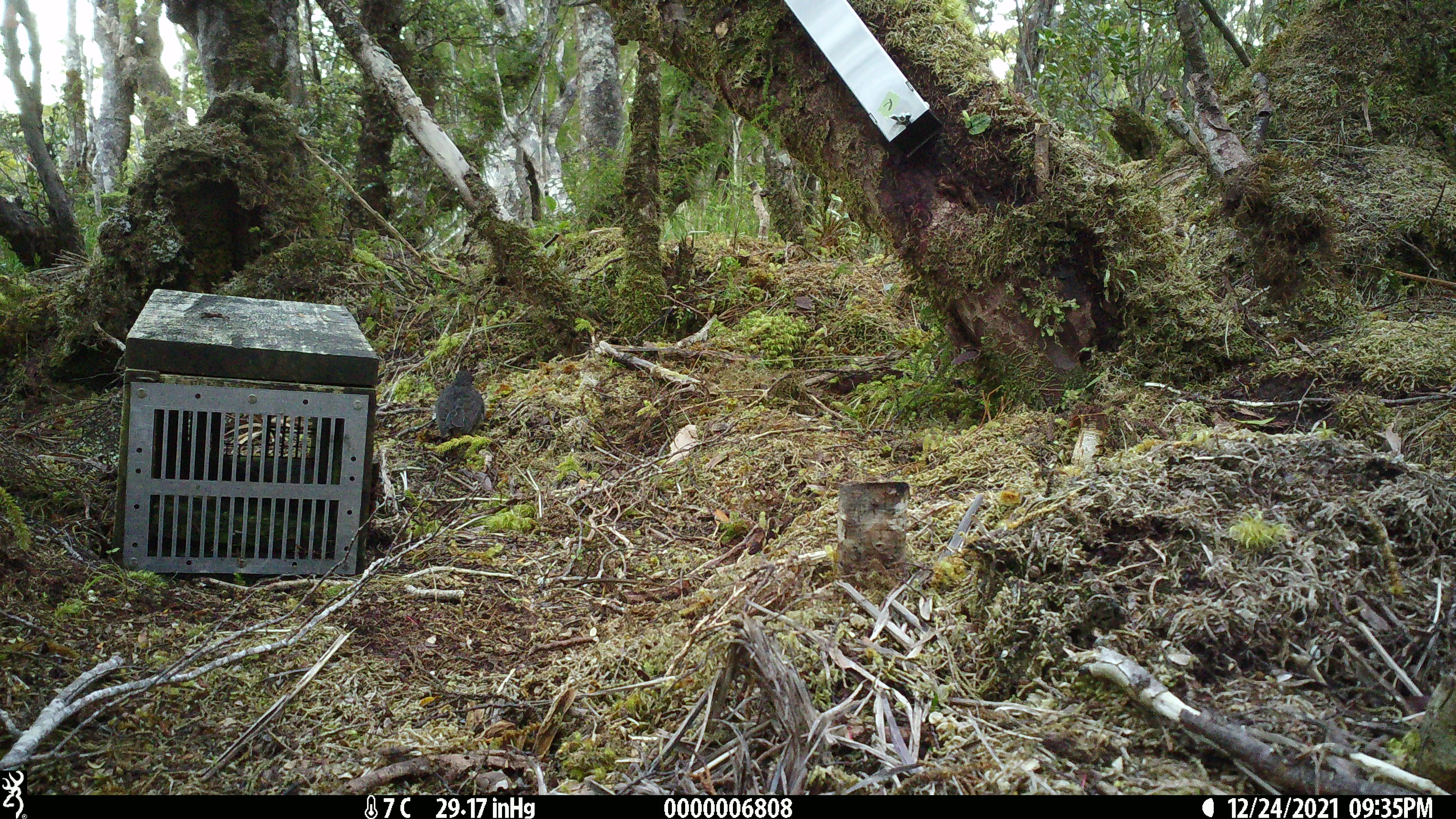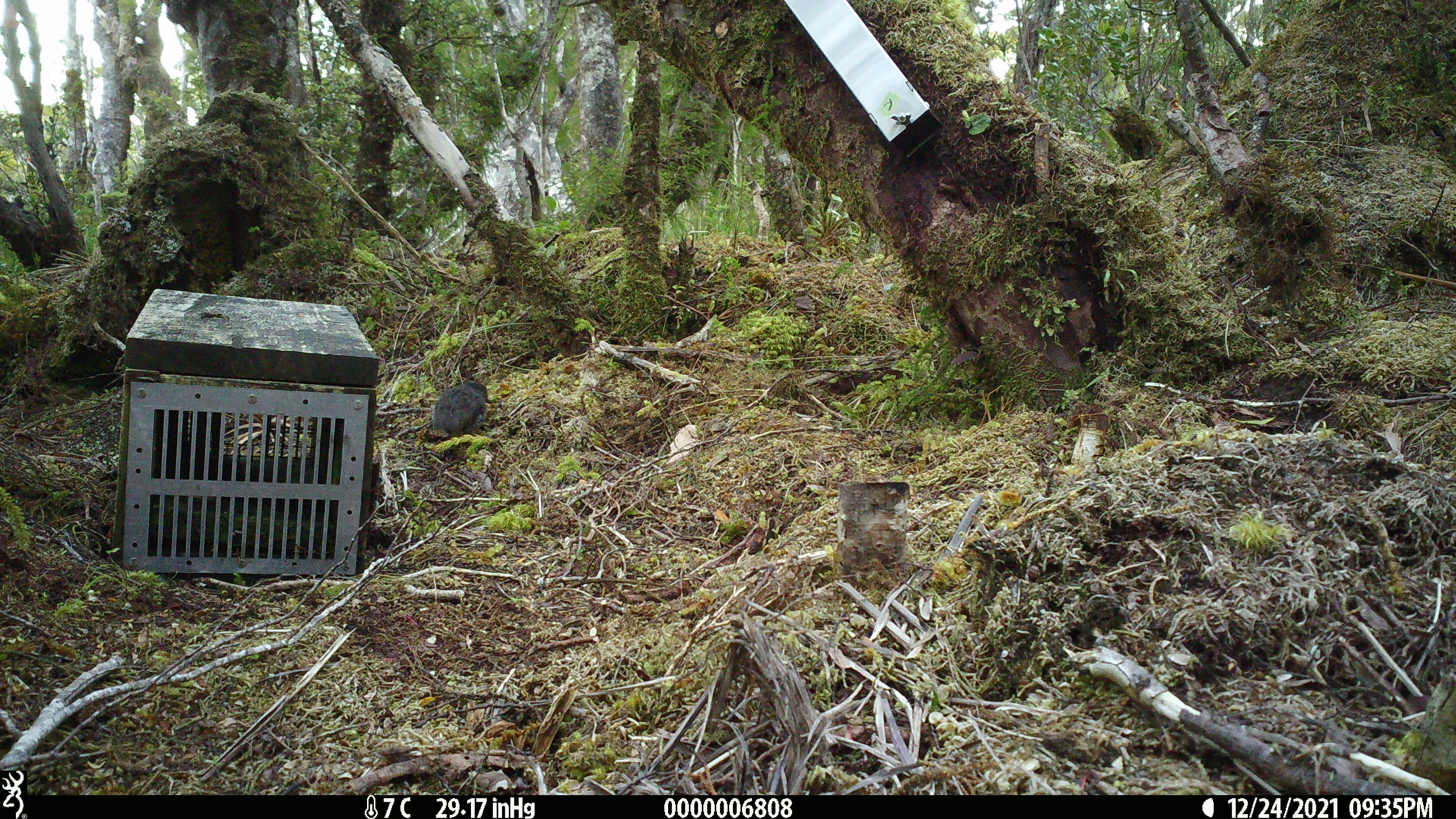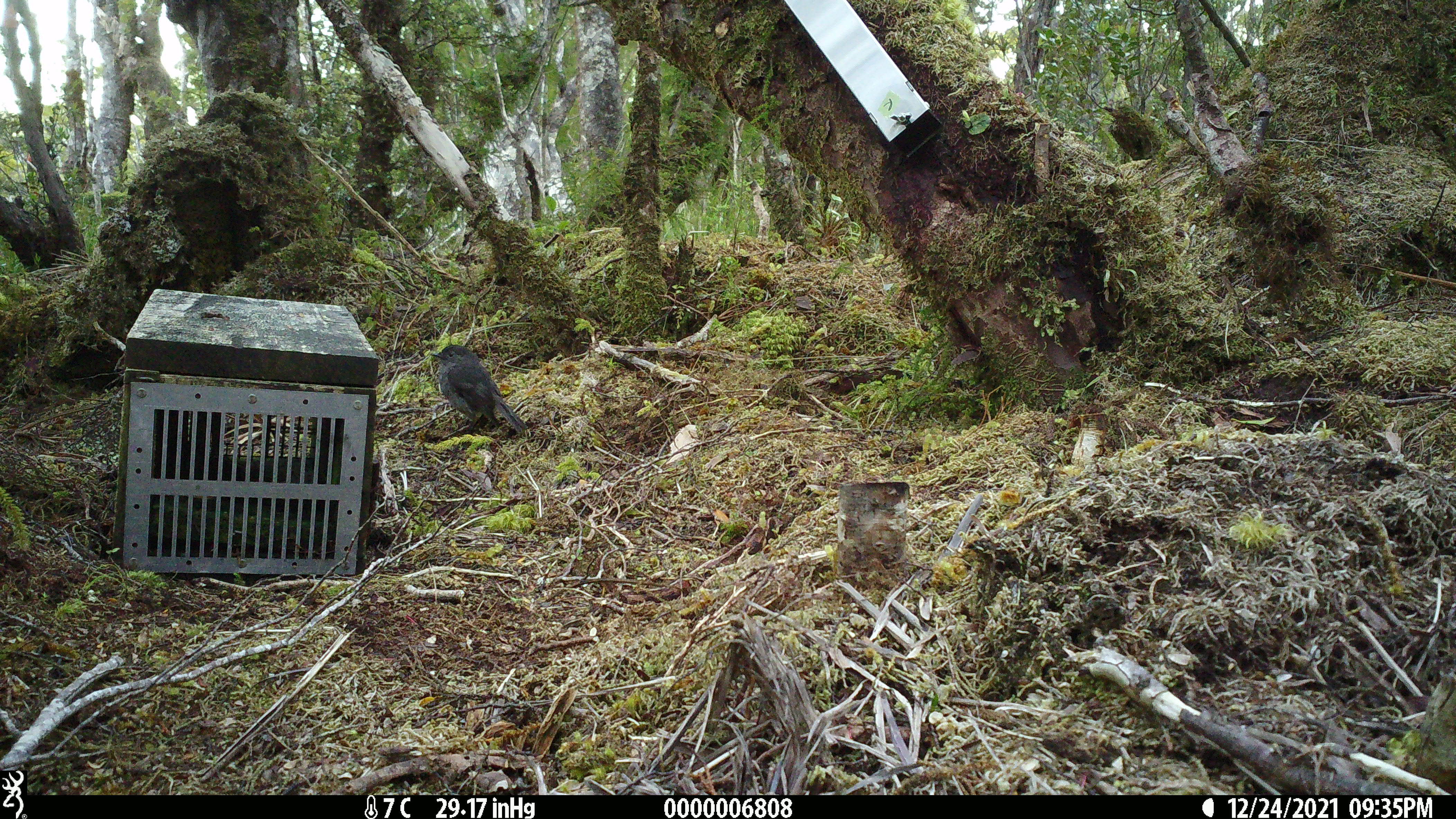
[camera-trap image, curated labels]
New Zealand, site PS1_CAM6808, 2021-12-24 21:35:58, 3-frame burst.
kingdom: Animalia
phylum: Chordata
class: Aves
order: Passeriformes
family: Petroicidae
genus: Petroica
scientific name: Petroica australis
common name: new zealand robin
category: robin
Robin (new zealand robin) (Petroica australis).